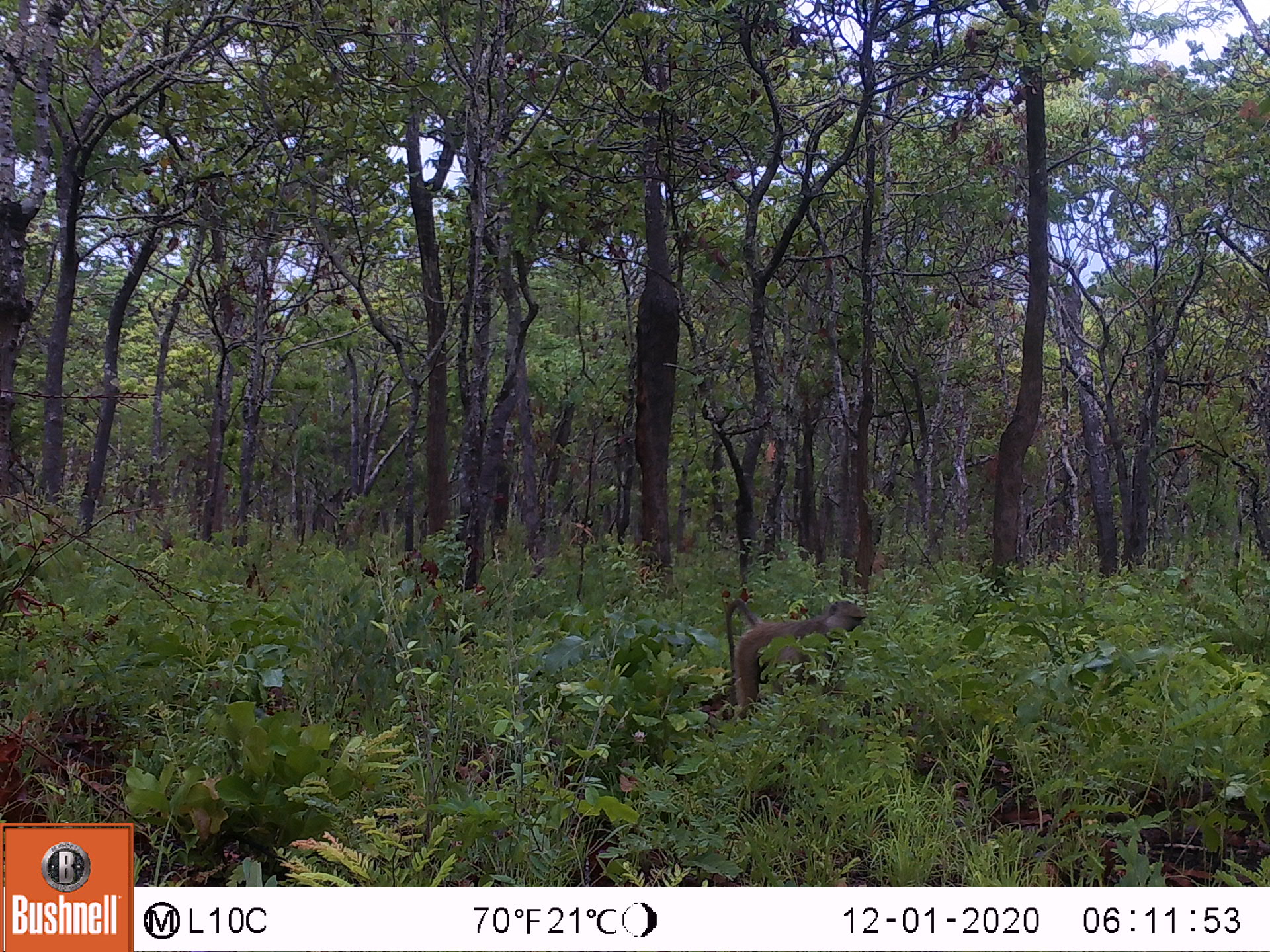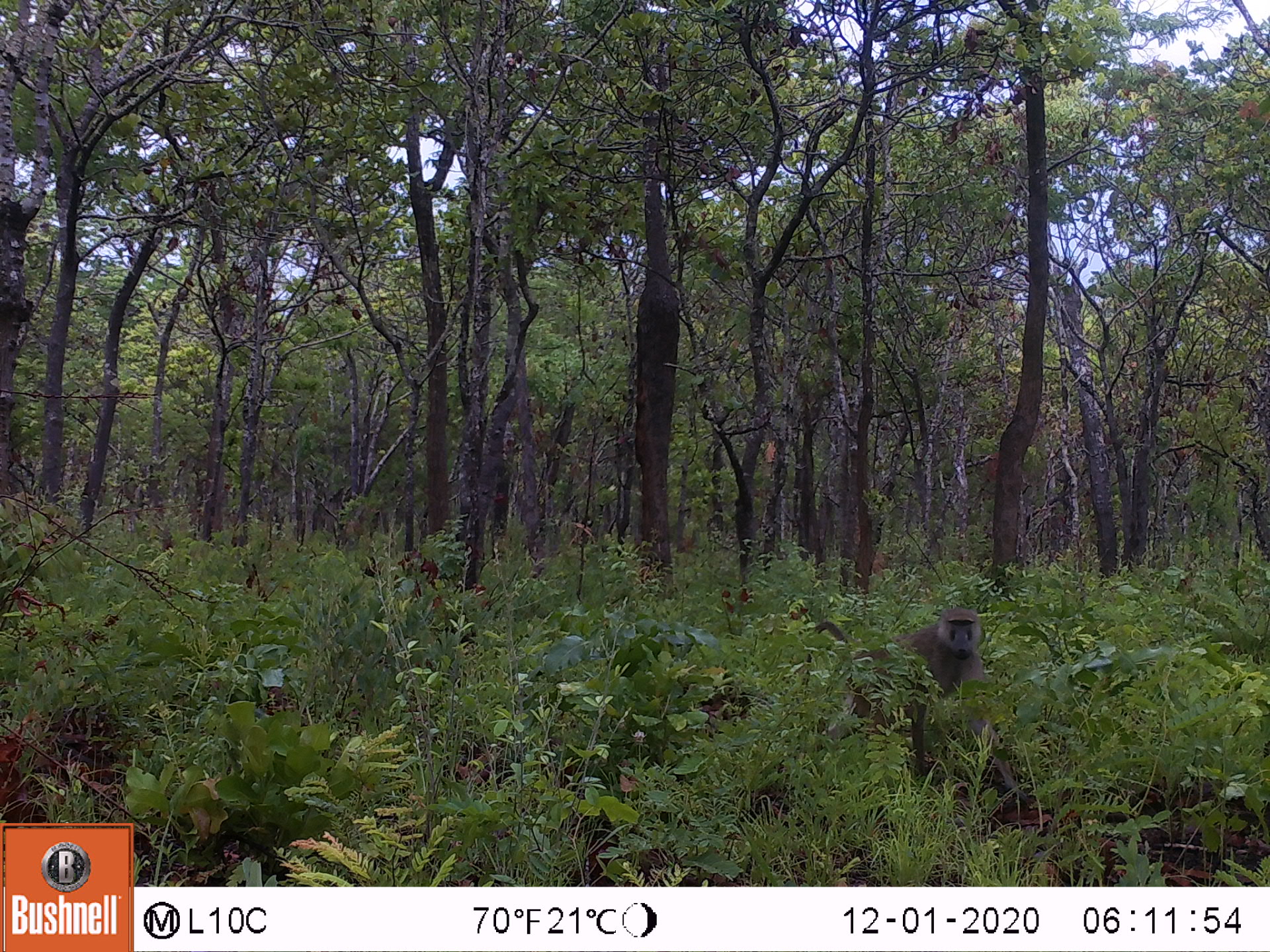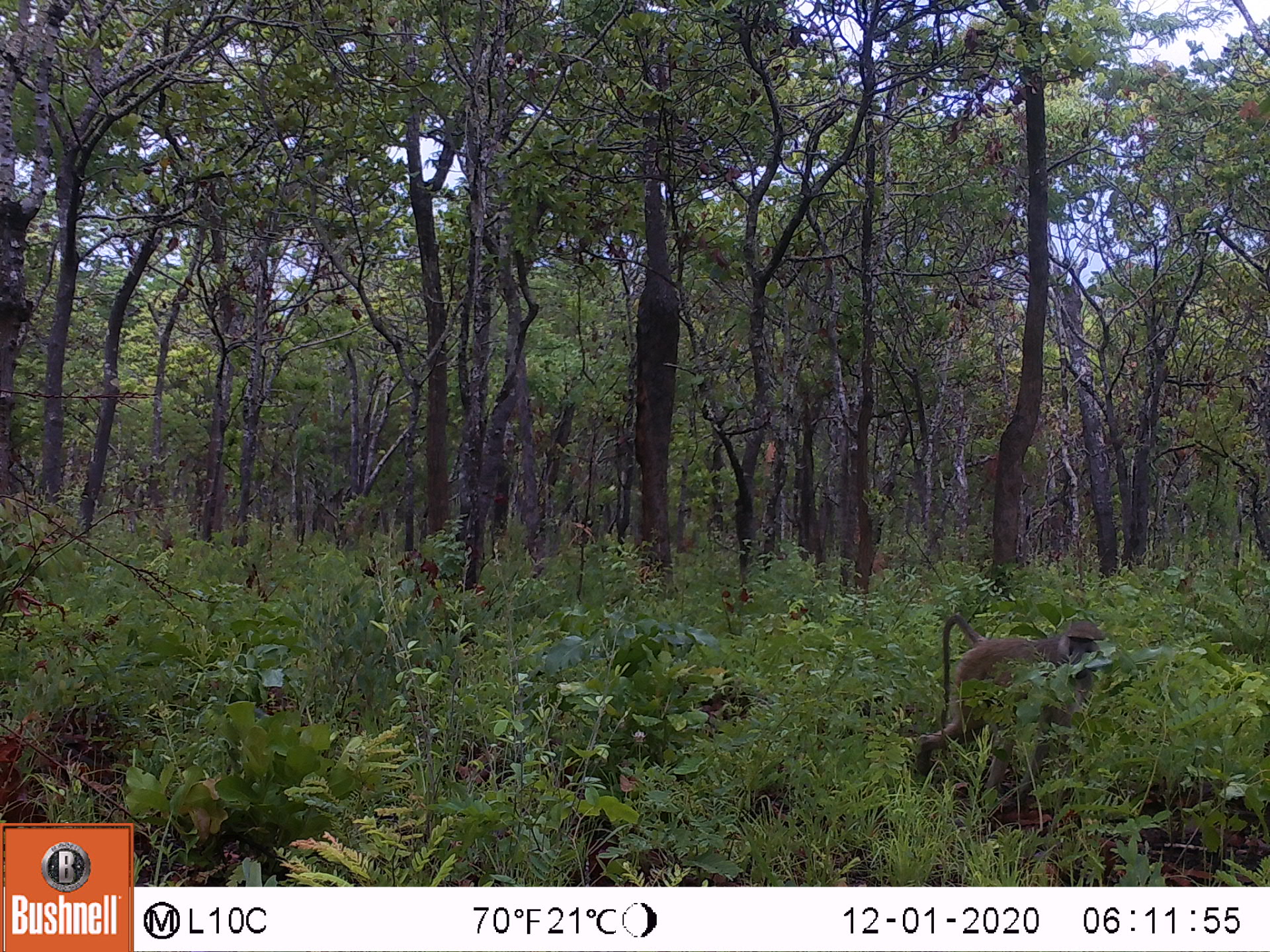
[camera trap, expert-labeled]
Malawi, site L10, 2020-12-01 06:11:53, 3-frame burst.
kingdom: Animalia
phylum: Chordata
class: Mammalia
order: Primates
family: Cercopithecidae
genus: Papio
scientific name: Papio cynocephalus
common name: yellow baboon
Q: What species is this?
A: Yellow baboon (Papio cynocephalus).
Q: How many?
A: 1.